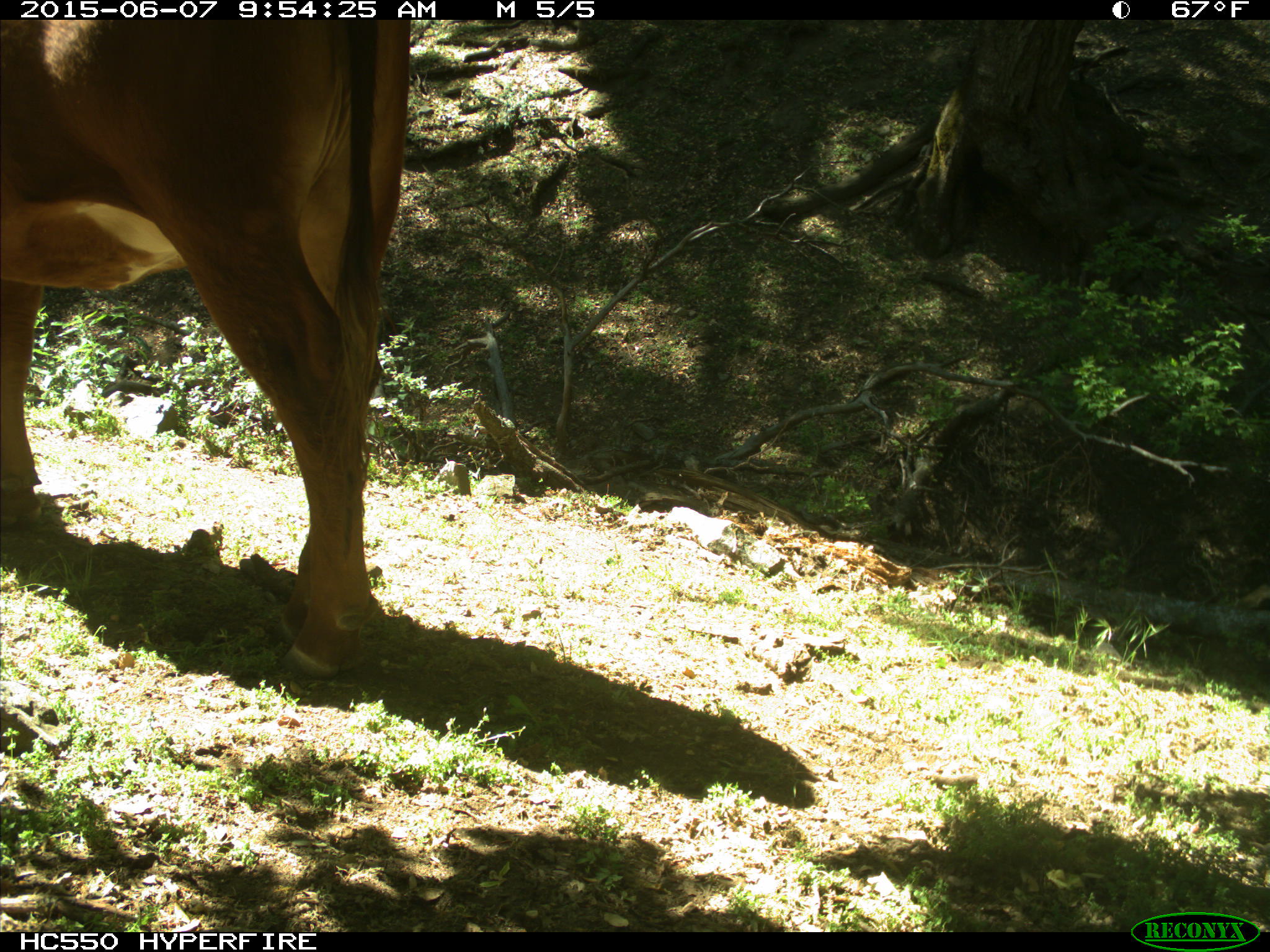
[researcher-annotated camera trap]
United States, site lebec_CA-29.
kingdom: Animalia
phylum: Chordata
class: Mammalia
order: Artiodactyla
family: Bovidae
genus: Bos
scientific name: Bos taurus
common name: domestic cow